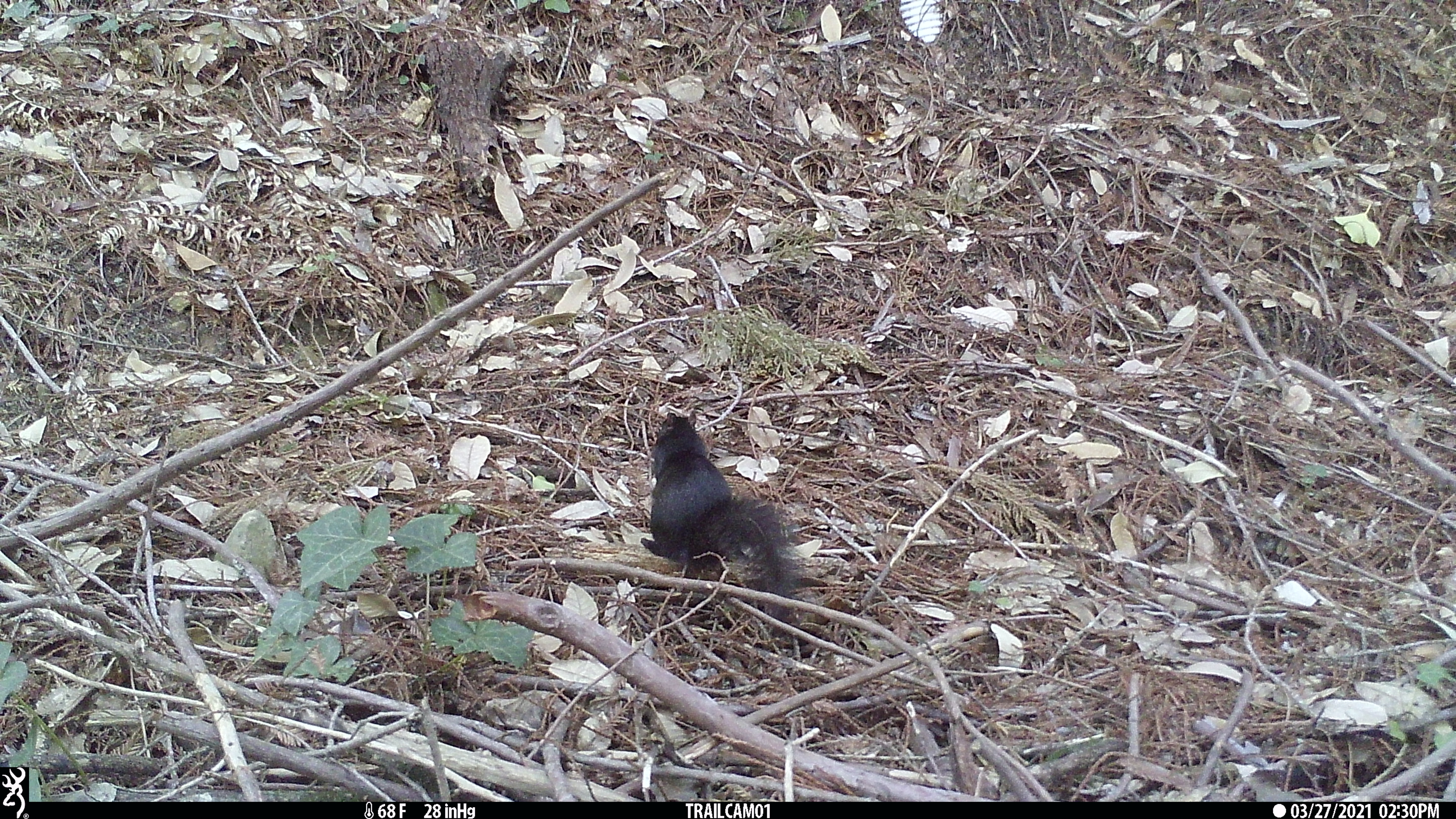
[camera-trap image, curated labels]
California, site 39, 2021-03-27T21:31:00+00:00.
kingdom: Animalia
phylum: Chordata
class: Mammalia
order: Rodentia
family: Sciuridae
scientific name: Sciuridae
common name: squirrel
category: unknown squirrel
Unknown squirrel (squirrel) (Sciuridae).